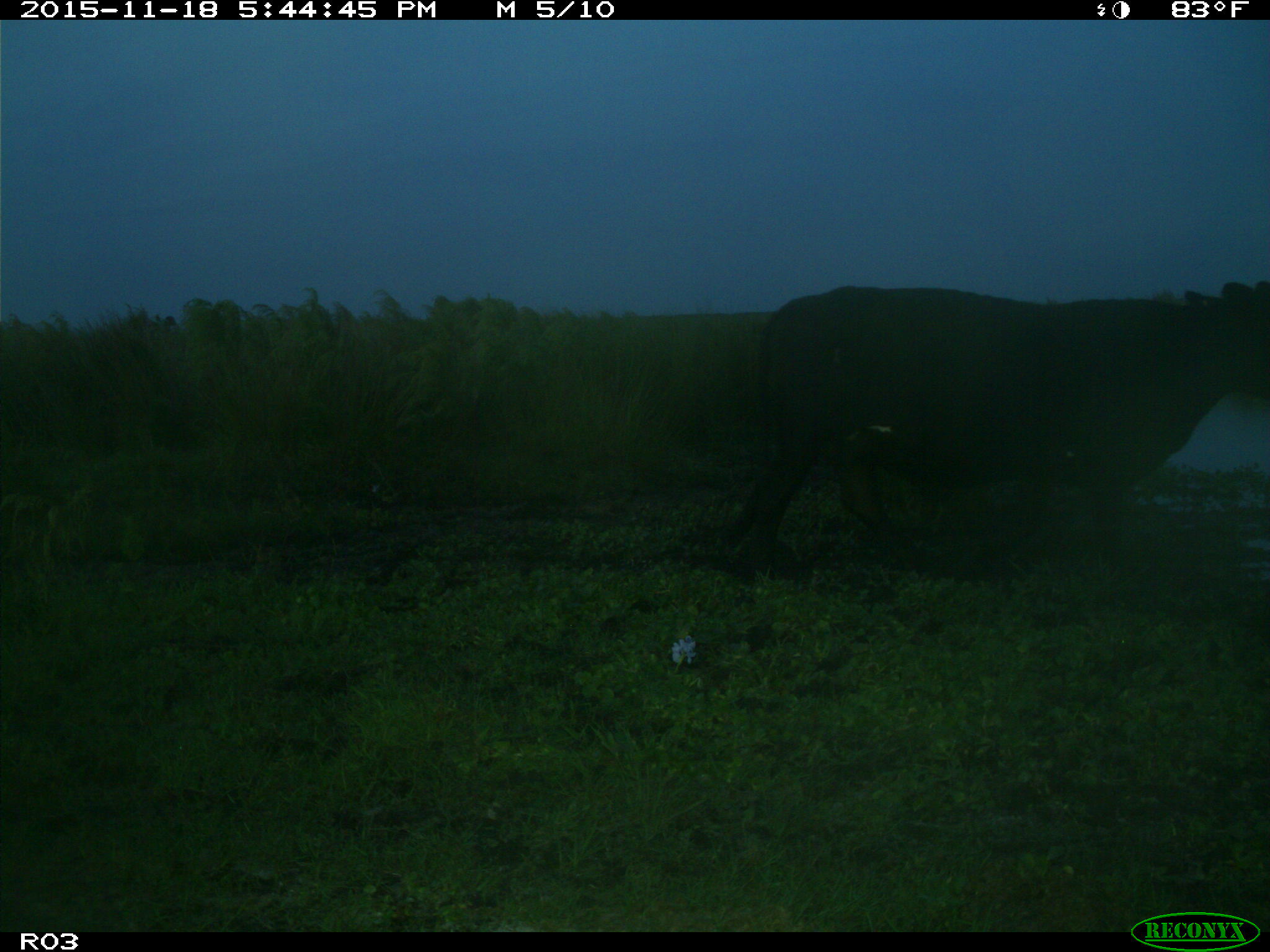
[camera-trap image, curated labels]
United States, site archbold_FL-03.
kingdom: Animalia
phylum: Chordata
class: Mammalia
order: Artiodactyla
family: Bovidae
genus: Bos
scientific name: Bos taurus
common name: domestic cow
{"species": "Bos taurus (domestic cow)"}